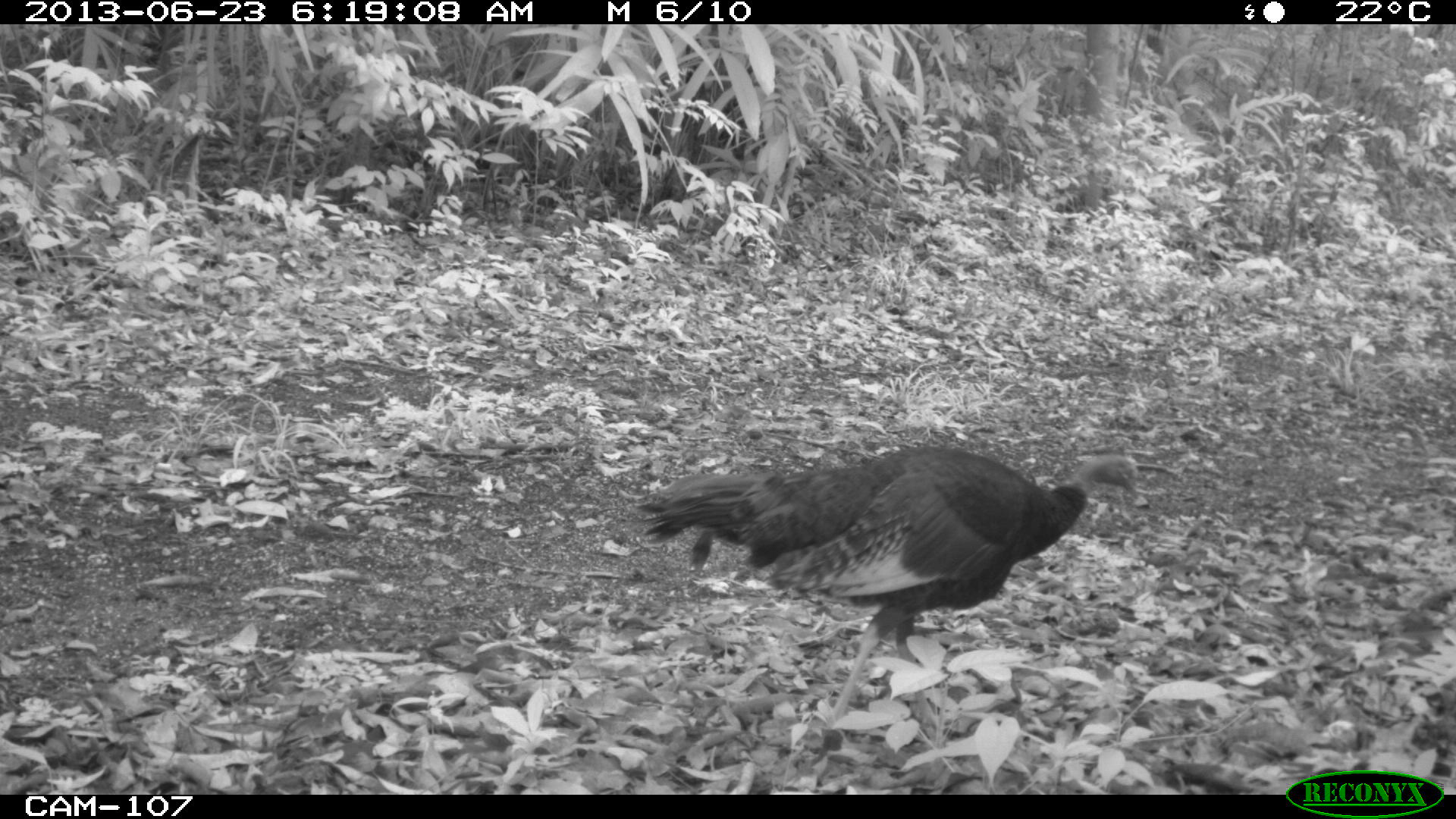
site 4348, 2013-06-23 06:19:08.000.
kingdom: Animalia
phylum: Chordata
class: Aves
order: Galliformes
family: Phasianidae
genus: Meleagris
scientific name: Meleagris ocellata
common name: ocellated turkey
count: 1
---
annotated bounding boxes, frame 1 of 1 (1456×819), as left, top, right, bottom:
meleagris ocellata: 636, 444, 1138, 719